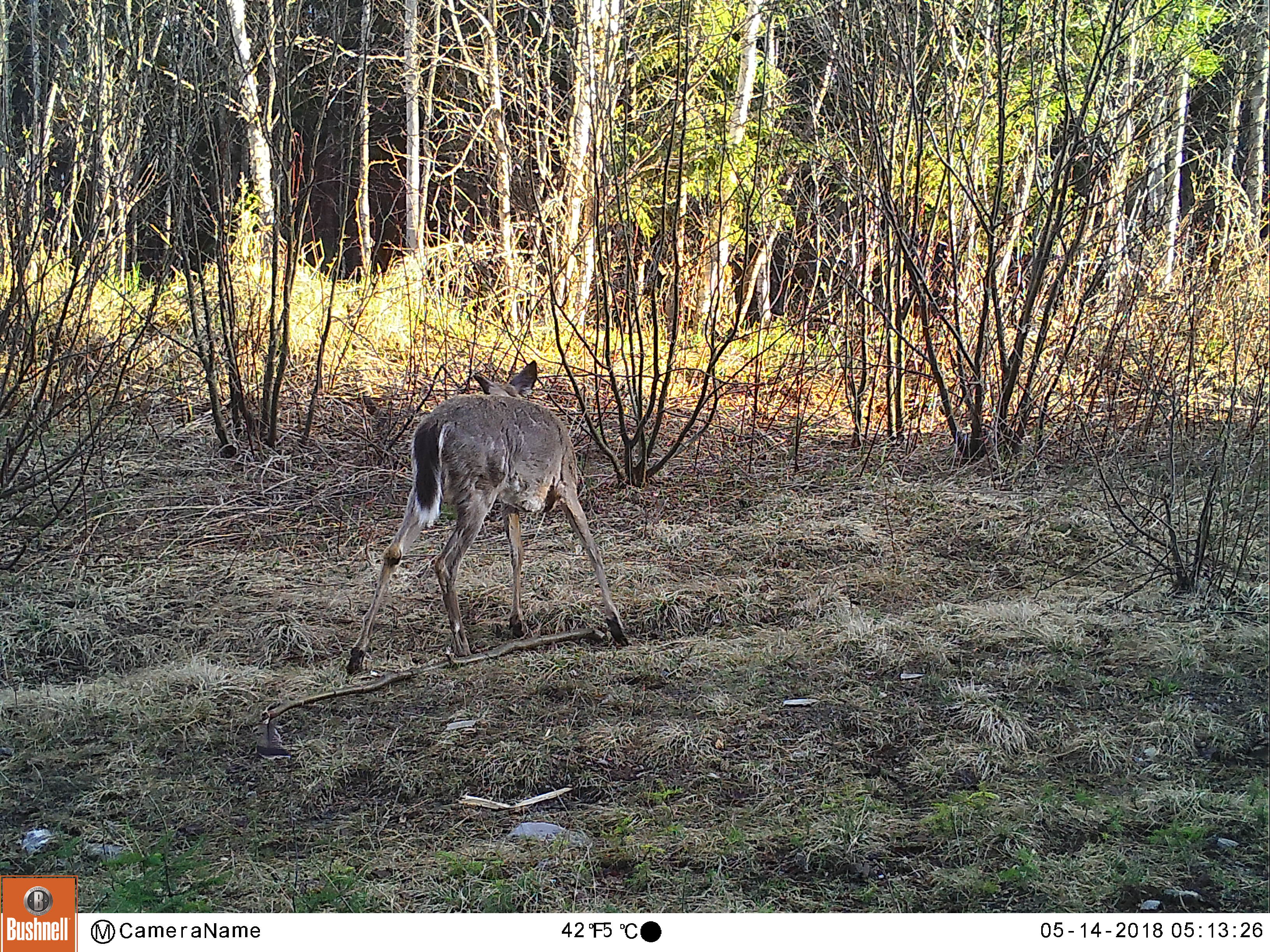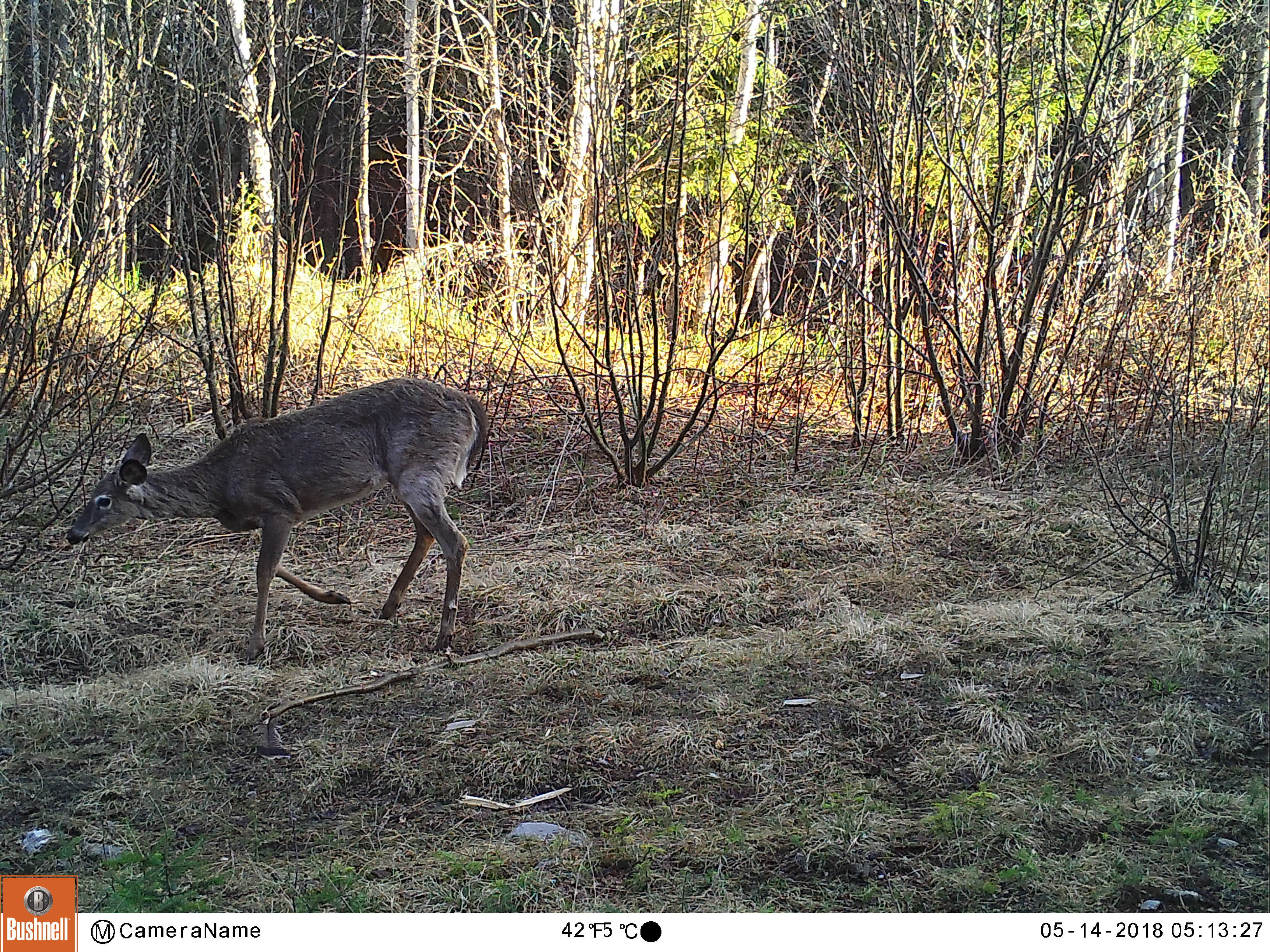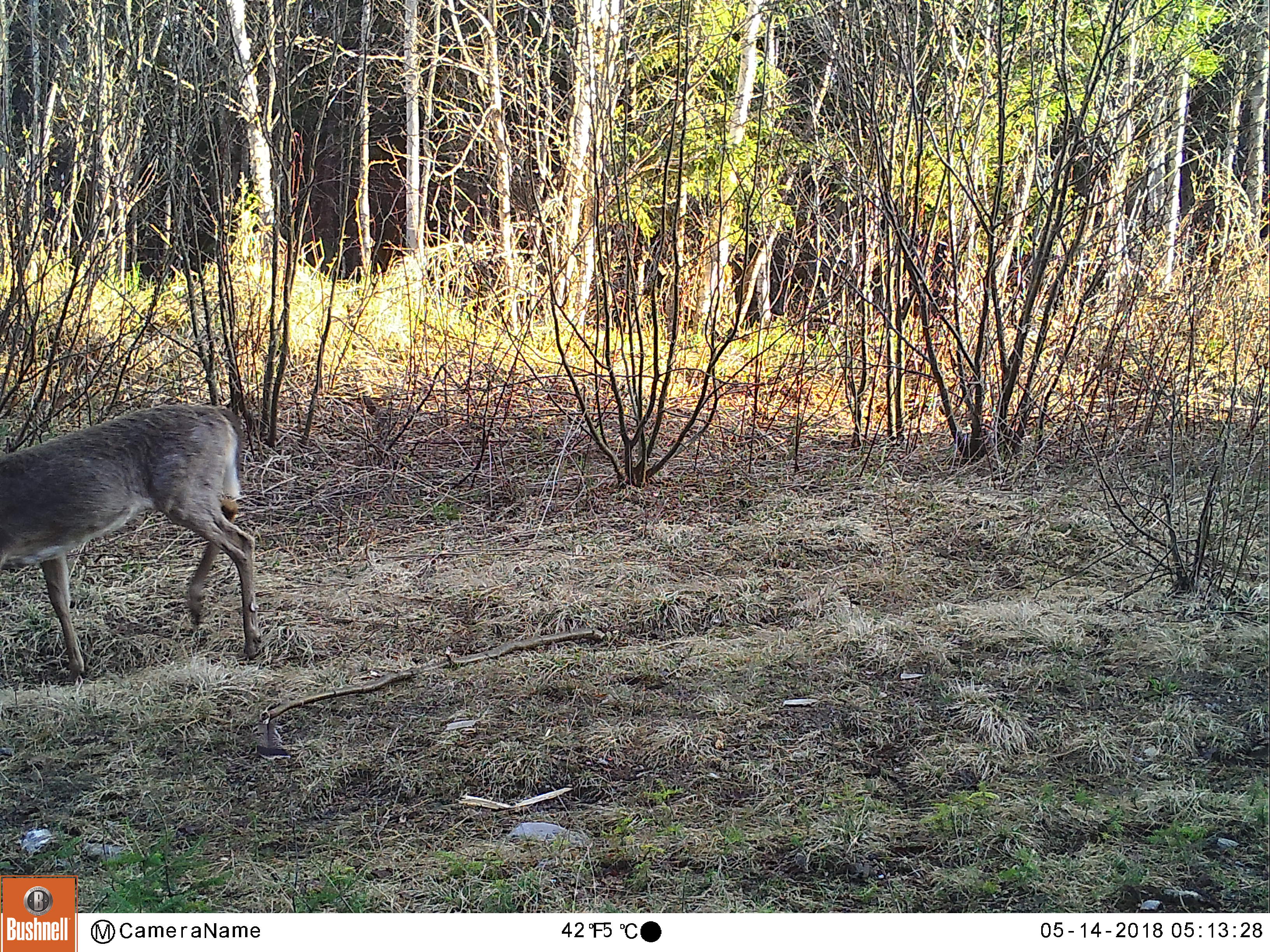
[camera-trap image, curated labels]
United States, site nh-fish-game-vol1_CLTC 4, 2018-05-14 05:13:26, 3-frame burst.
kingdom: Animalia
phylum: Chordata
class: Mammalia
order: Artiodactyla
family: Cervidae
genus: Odocoileus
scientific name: Odocoileus virginianus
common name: white-tailed deer